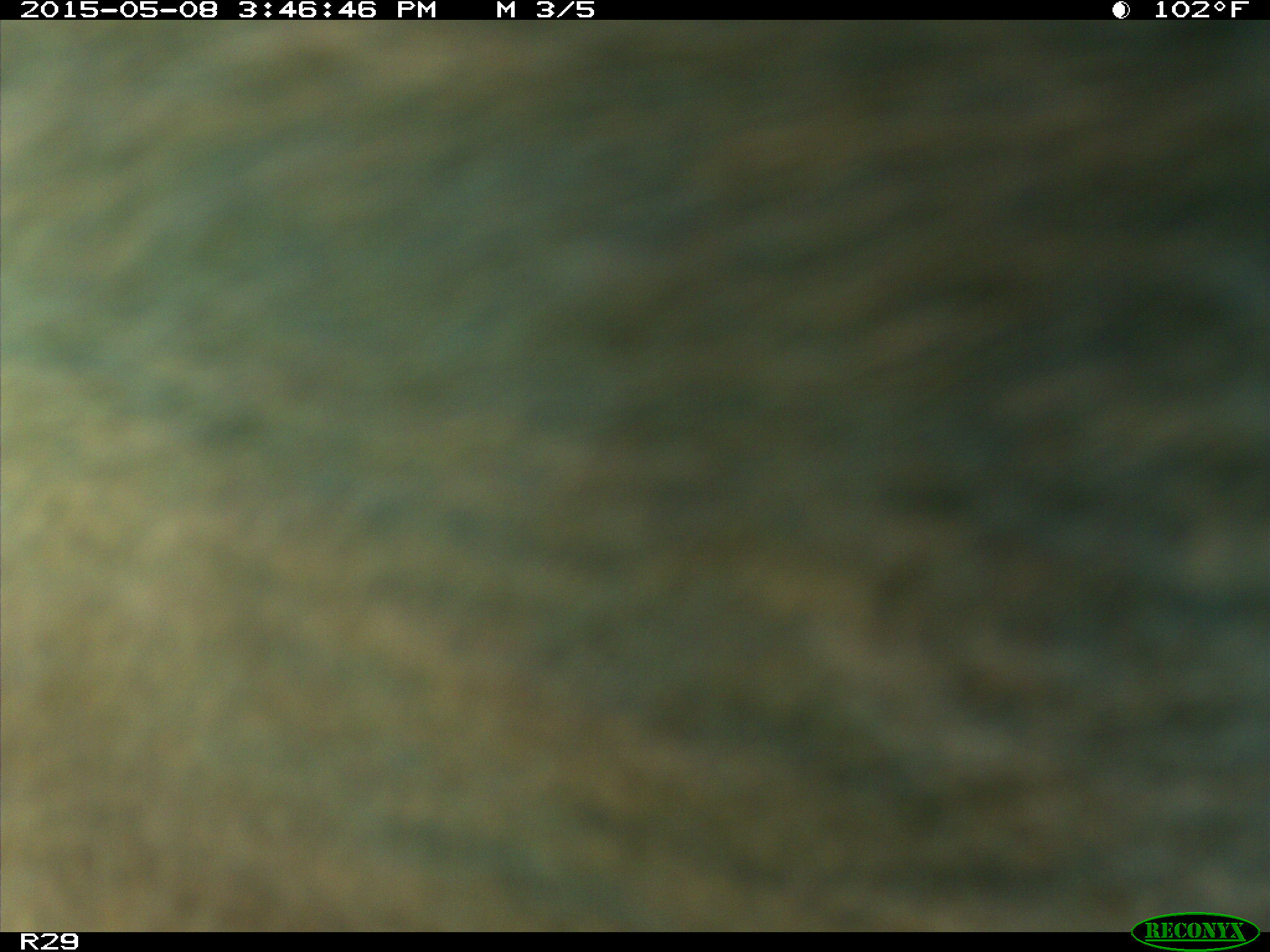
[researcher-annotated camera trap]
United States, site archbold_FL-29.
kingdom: Animalia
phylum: Chordata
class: Mammalia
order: Artiodactyla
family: Bovidae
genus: Bos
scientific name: Bos taurus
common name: domestic cow